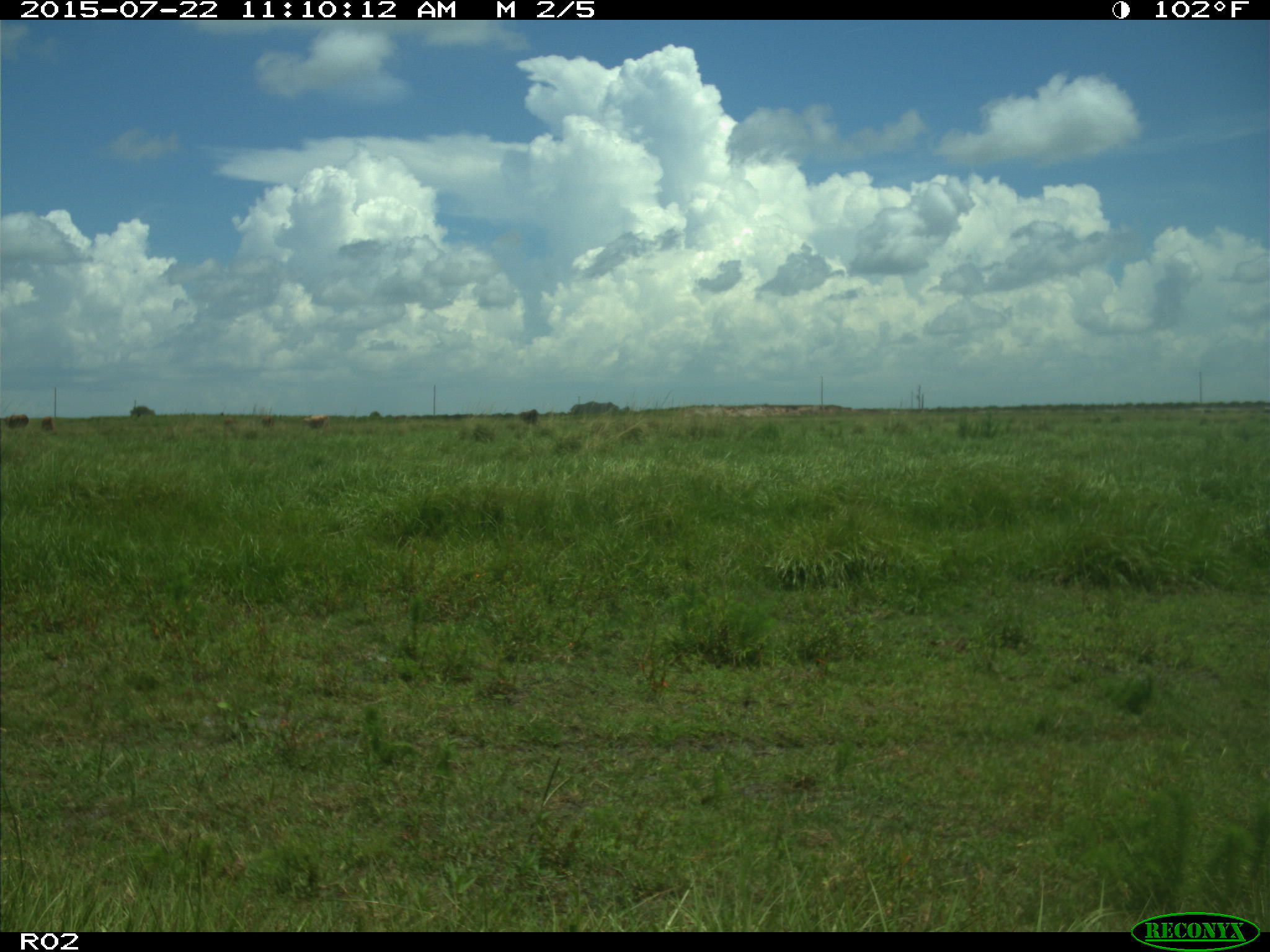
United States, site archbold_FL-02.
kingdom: Animalia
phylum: Chordata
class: Mammalia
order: Artiodactyla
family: Bovidae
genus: Bos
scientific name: Bos taurus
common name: domestic cow